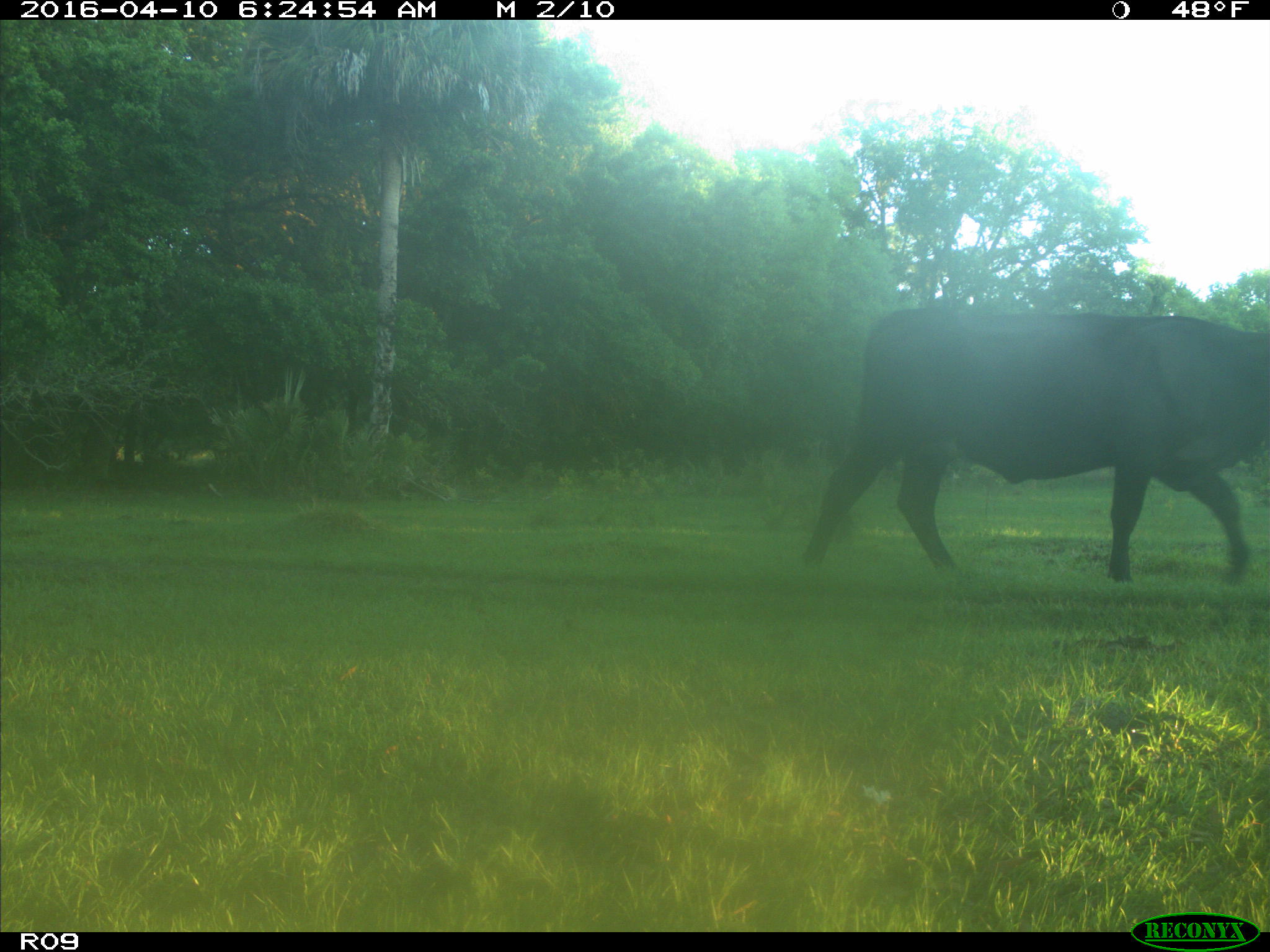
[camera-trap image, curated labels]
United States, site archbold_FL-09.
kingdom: Animalia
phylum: Chordata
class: Mammalia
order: Artiodactyla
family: Bovidae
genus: Bos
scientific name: Bos taurus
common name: domestic cow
Bos taurus (domestic cow).